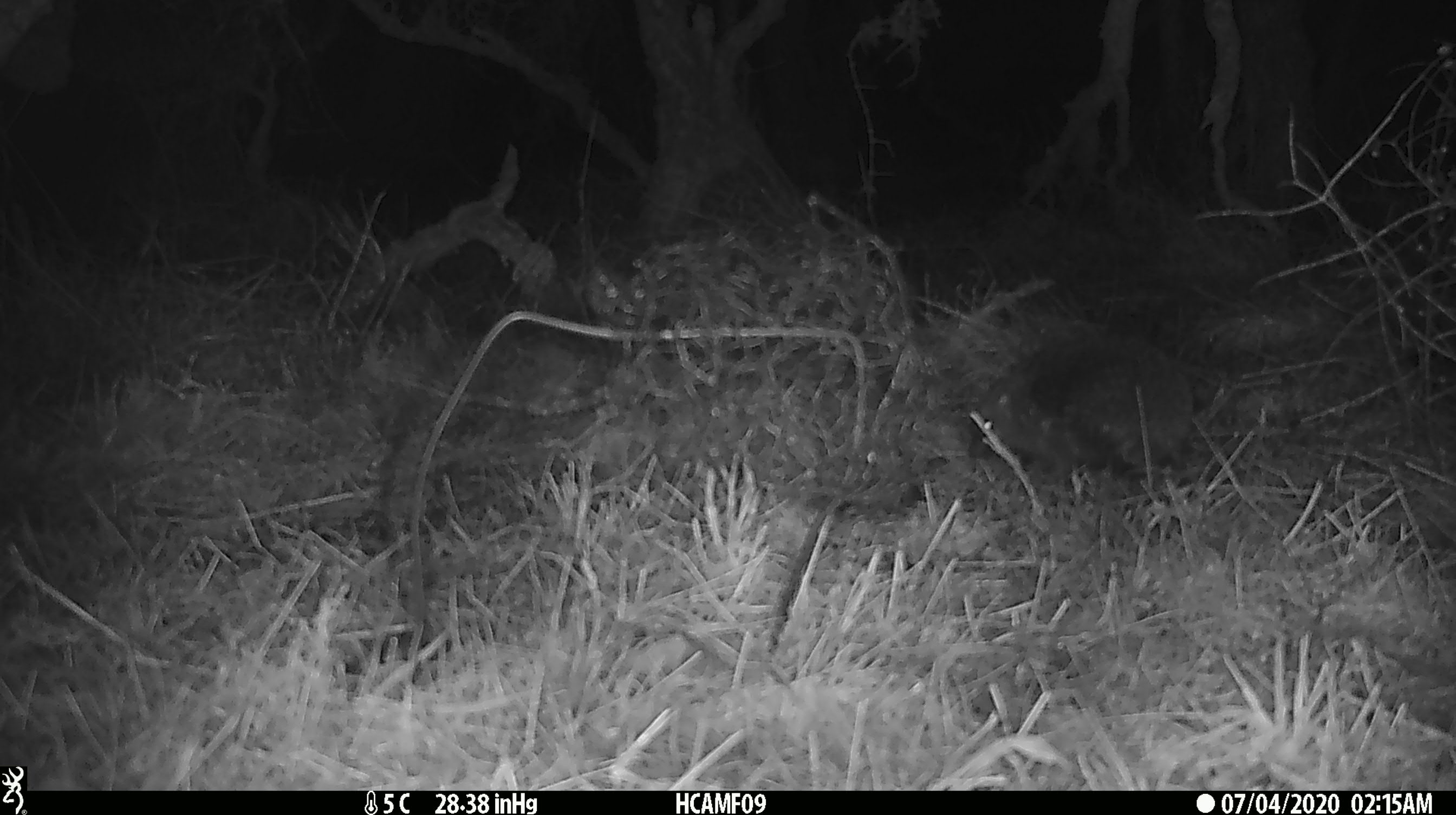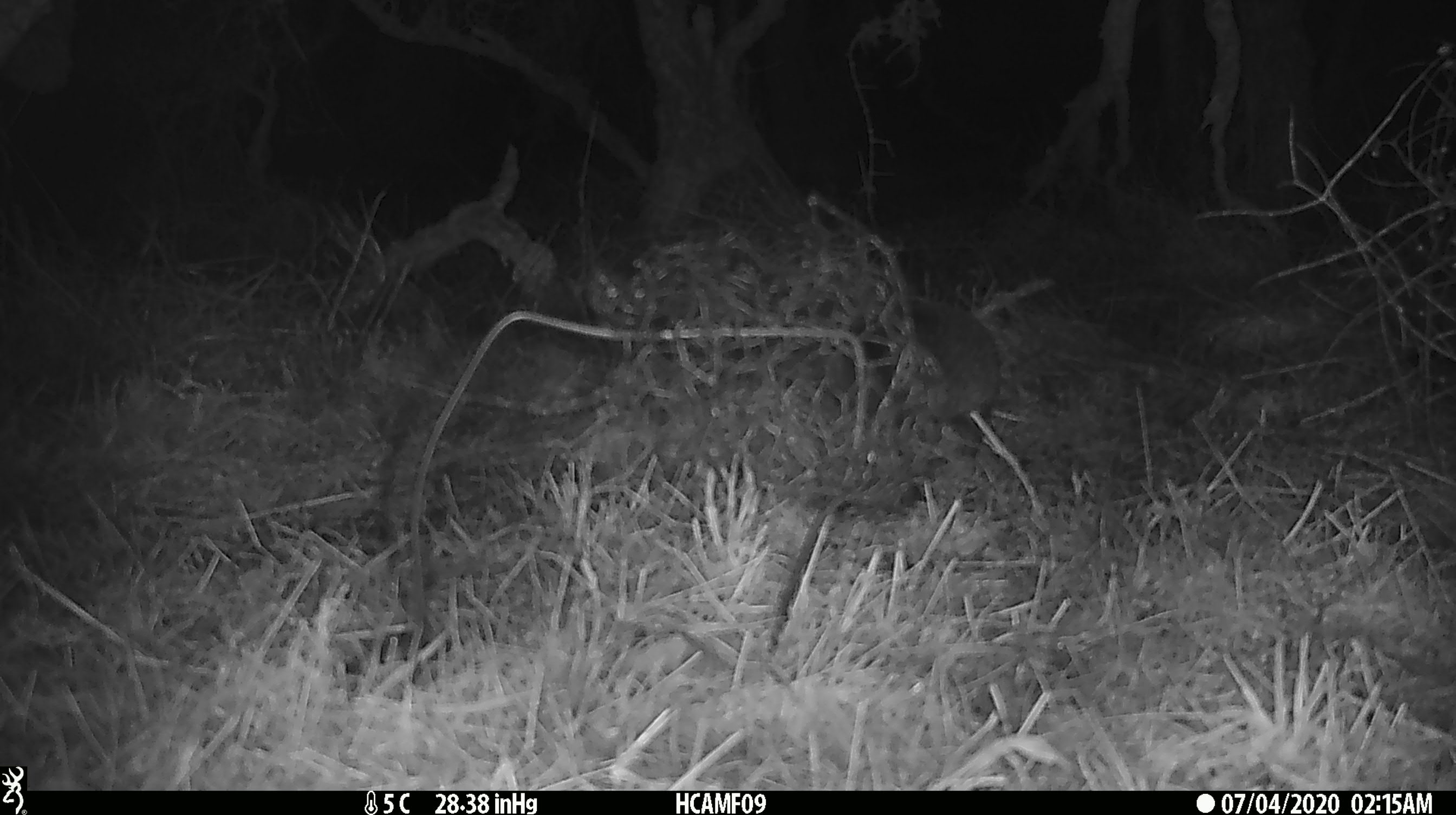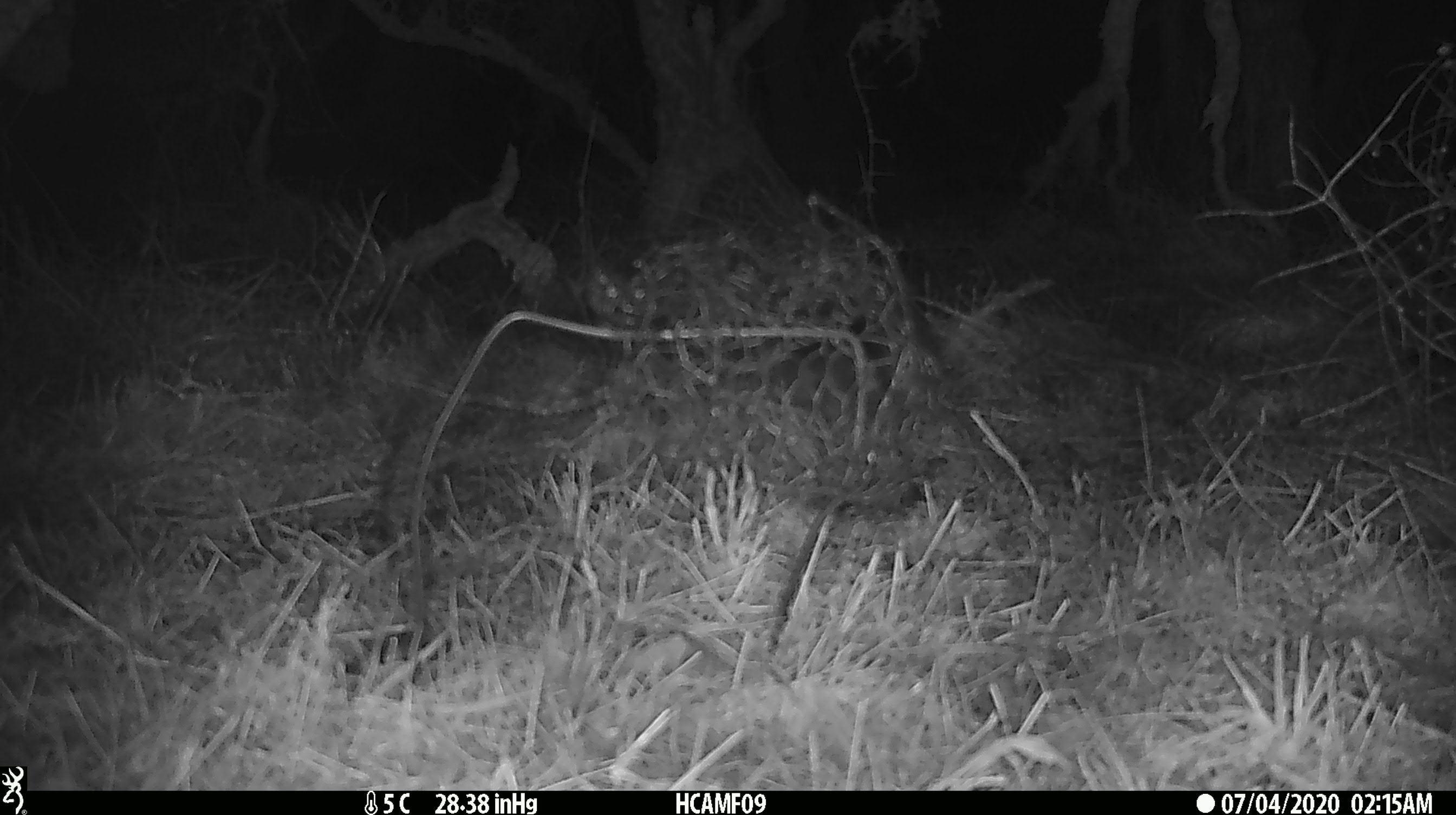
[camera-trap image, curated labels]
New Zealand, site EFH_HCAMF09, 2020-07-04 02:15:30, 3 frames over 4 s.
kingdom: Animalia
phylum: Chordata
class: Mammalia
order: Eulipotyphla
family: Erinaceidae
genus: Erinaceus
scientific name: Erinaceus europaeus europaeus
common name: european hedgehog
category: hedgehog